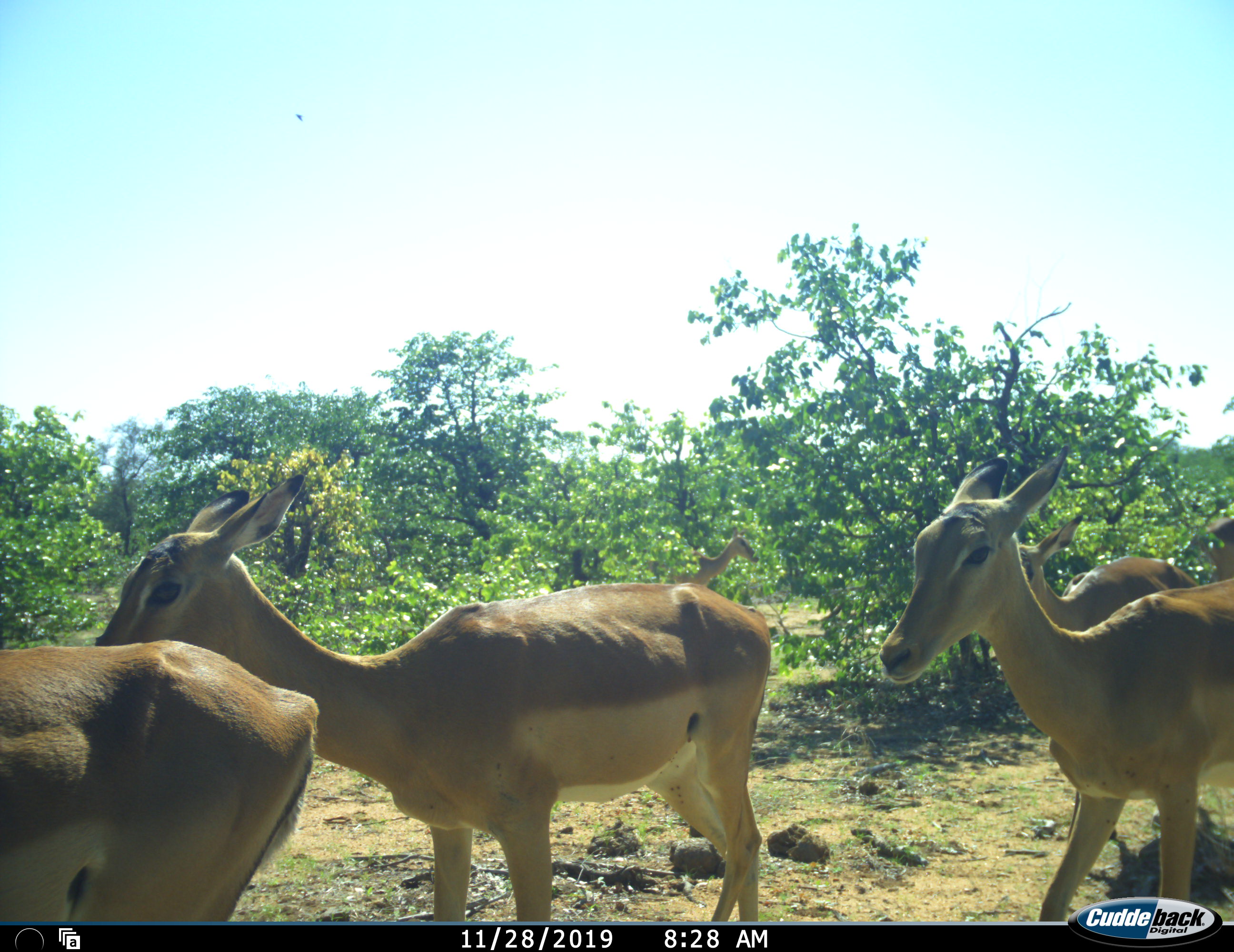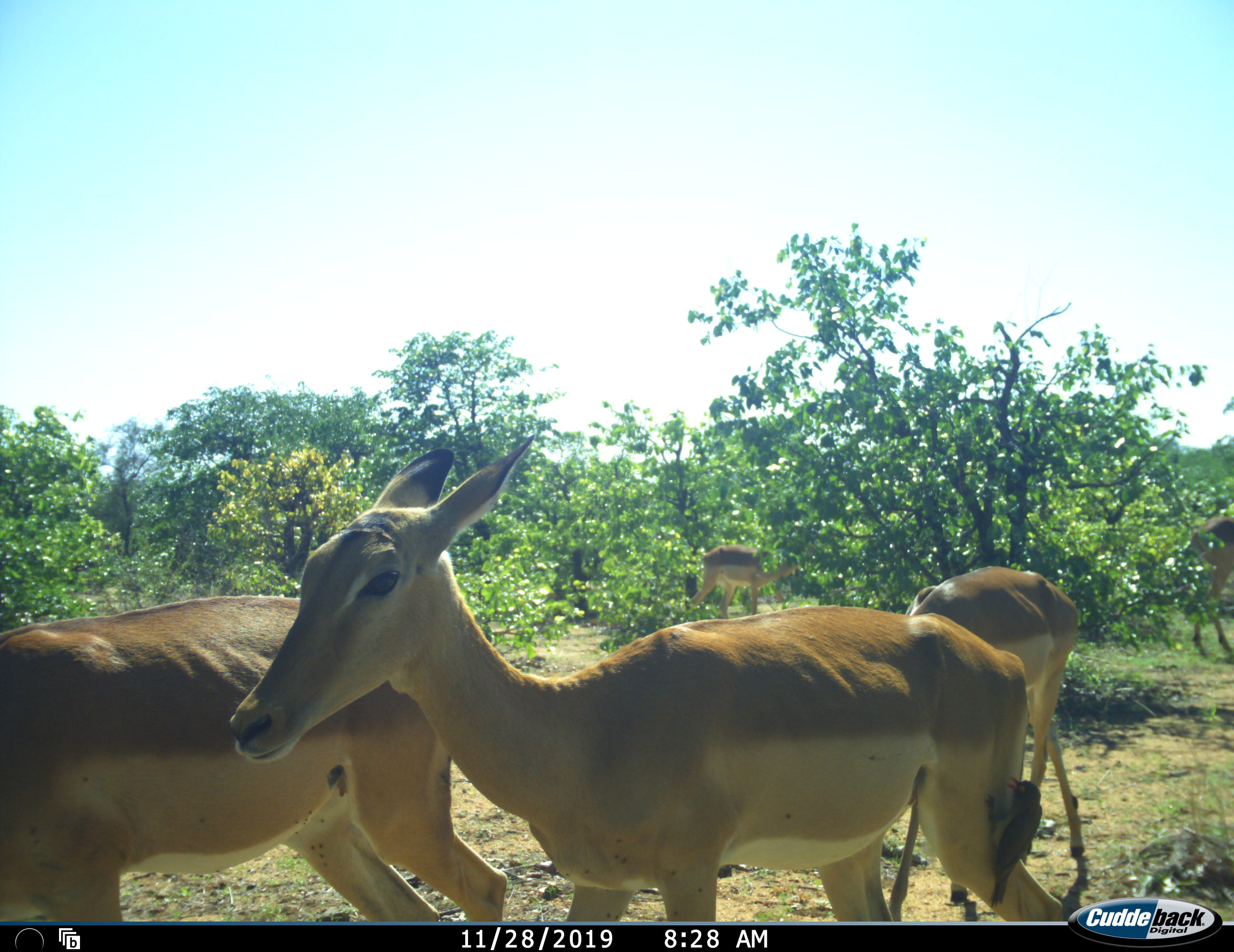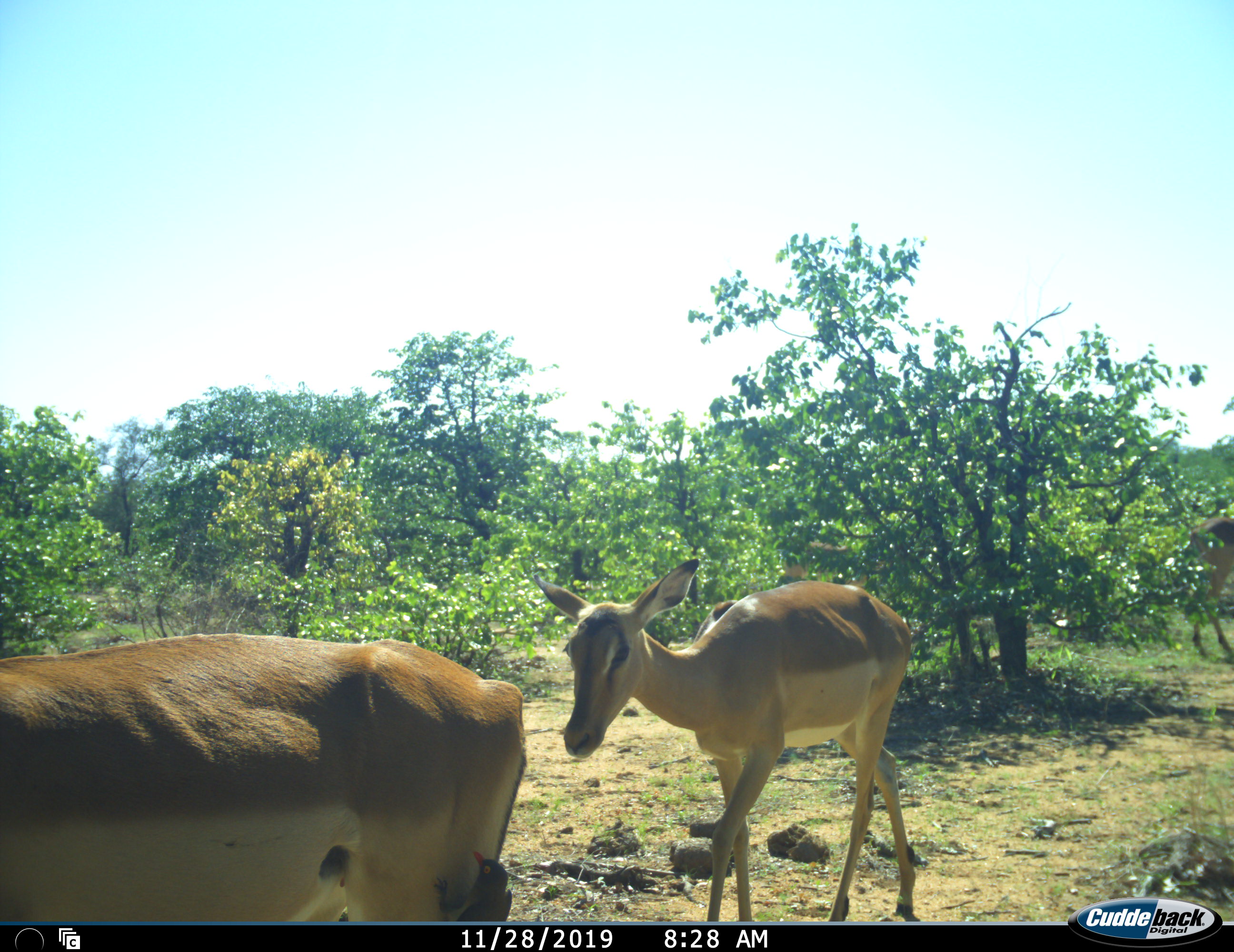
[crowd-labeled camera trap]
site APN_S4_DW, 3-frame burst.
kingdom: Animalia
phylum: Chordata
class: Mammalia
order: Artiodactyla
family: Bovidae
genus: Aepyceros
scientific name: Aepyceros melampus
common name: impala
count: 6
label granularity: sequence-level